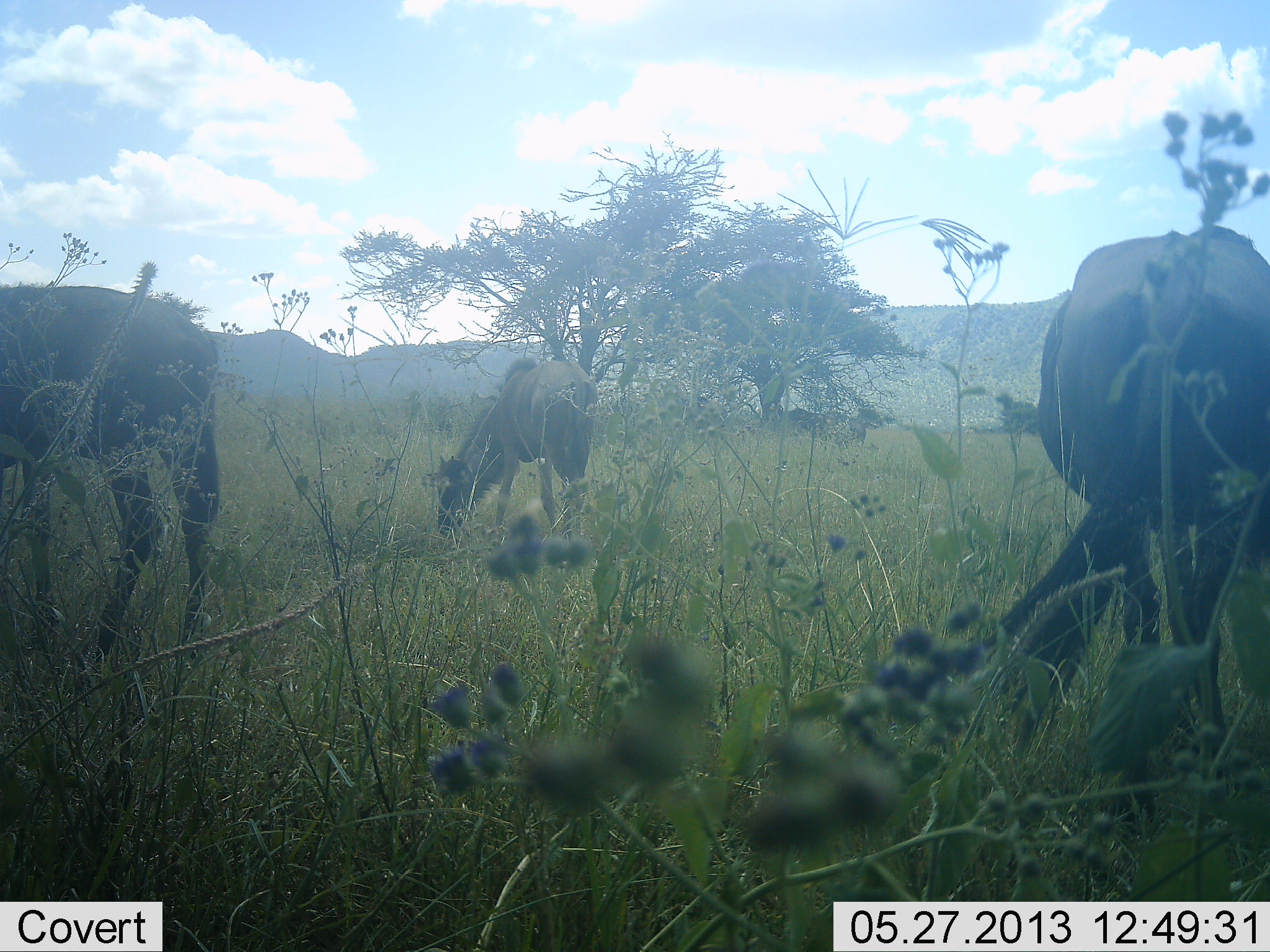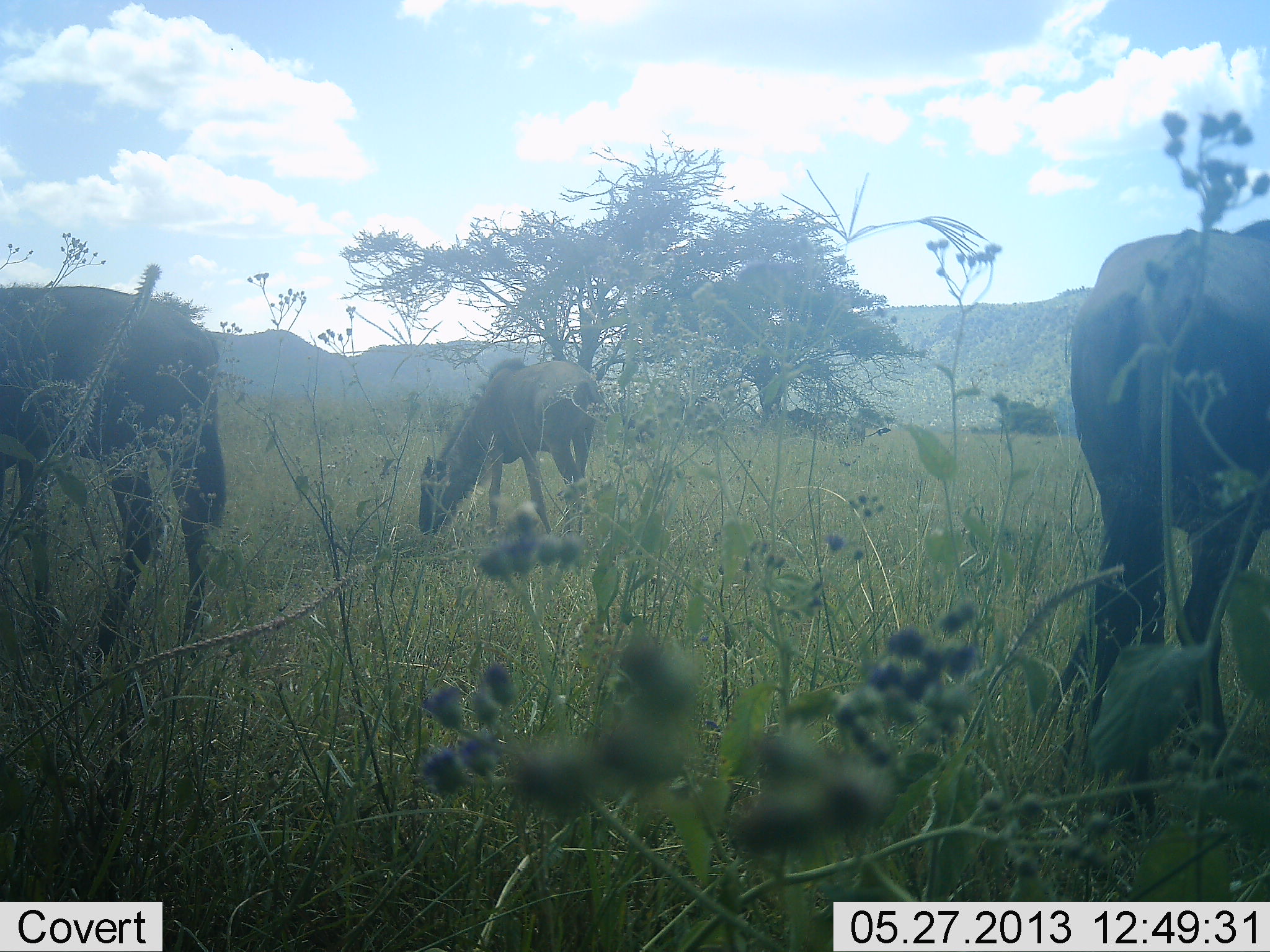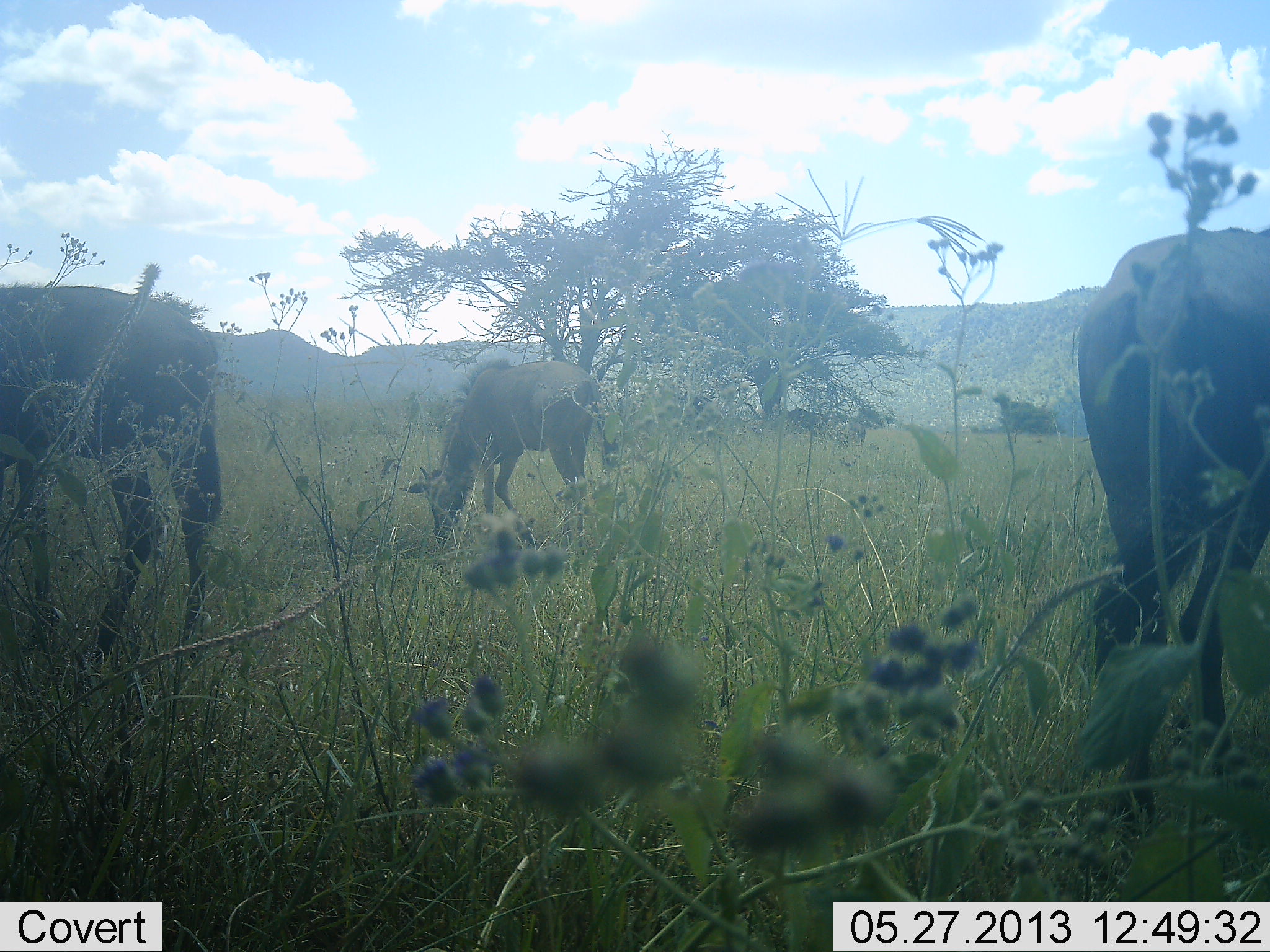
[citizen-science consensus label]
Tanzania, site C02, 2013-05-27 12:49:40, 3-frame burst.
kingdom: Animalia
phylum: Chordata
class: Mammalia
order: Artiodactyla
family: Bovidae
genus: Connochaetes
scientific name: Connochaetes taurinus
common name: blue wildebeest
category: wildebeest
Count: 3.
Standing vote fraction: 43%.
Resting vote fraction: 0%.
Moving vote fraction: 0%.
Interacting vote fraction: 0%.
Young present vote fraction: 36%.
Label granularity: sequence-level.